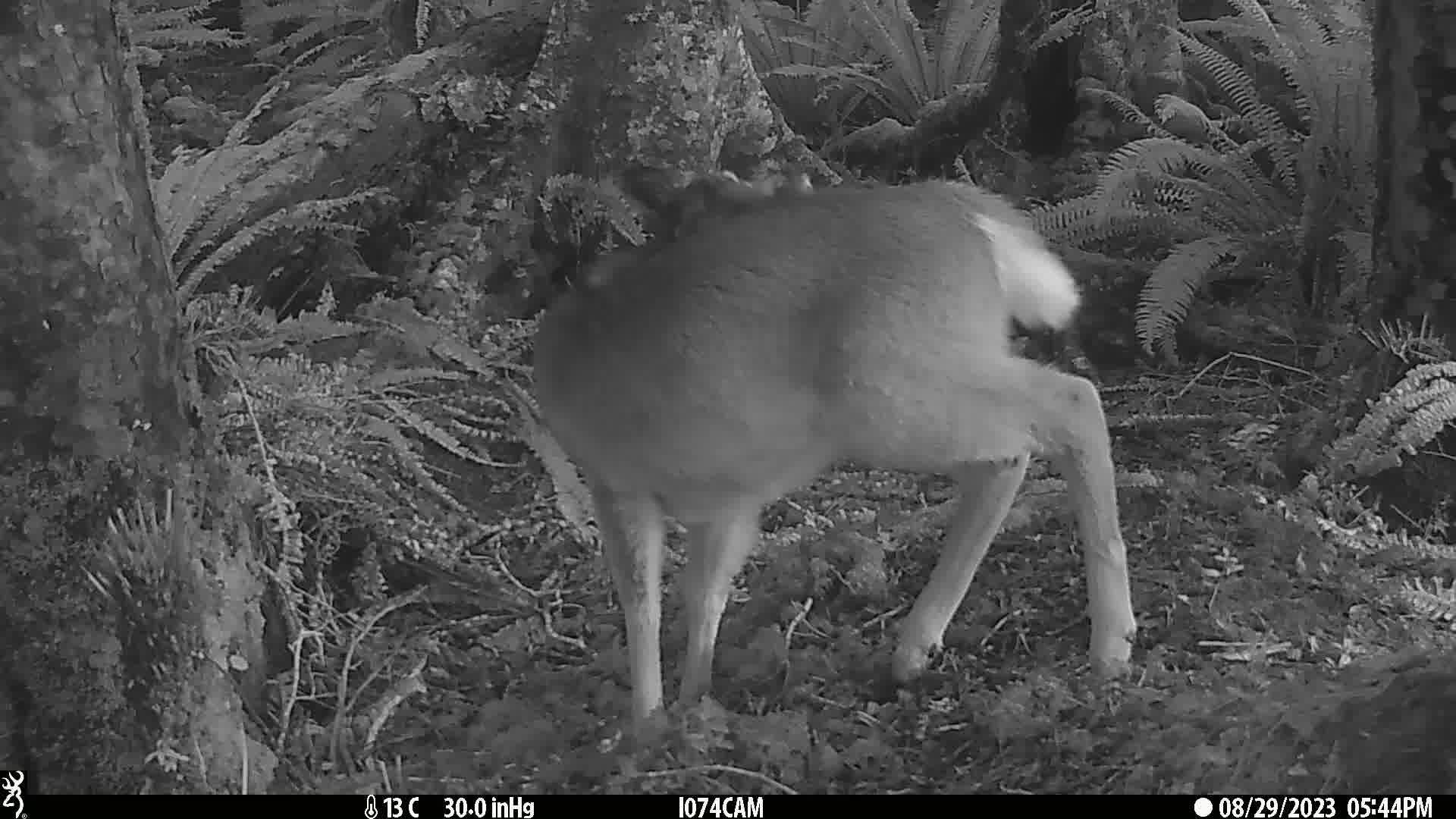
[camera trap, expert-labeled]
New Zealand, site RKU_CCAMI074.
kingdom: Animalia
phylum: Chordata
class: Mammalia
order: Artiodactyla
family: Cervidae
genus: Odocoileus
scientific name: Odocoileus virginianus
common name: white-tailed deer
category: white tailed deer